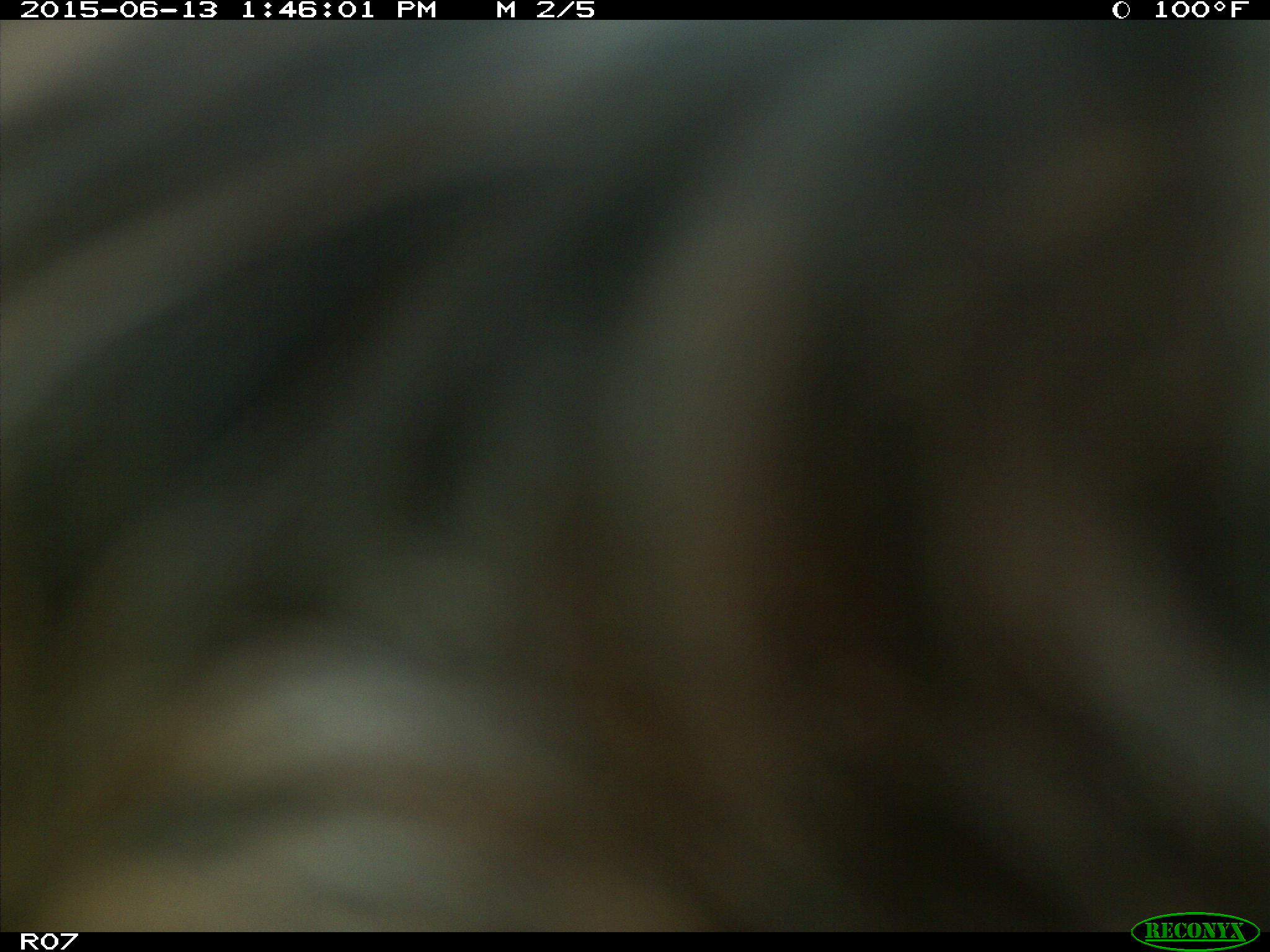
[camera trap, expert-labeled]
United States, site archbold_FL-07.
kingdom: Animalia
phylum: Chordata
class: Mammalia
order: Artiodactyla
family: Bovidae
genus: Bos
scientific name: Bos taurus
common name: domestic cow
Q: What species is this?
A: Bos taurus (domestic cow).